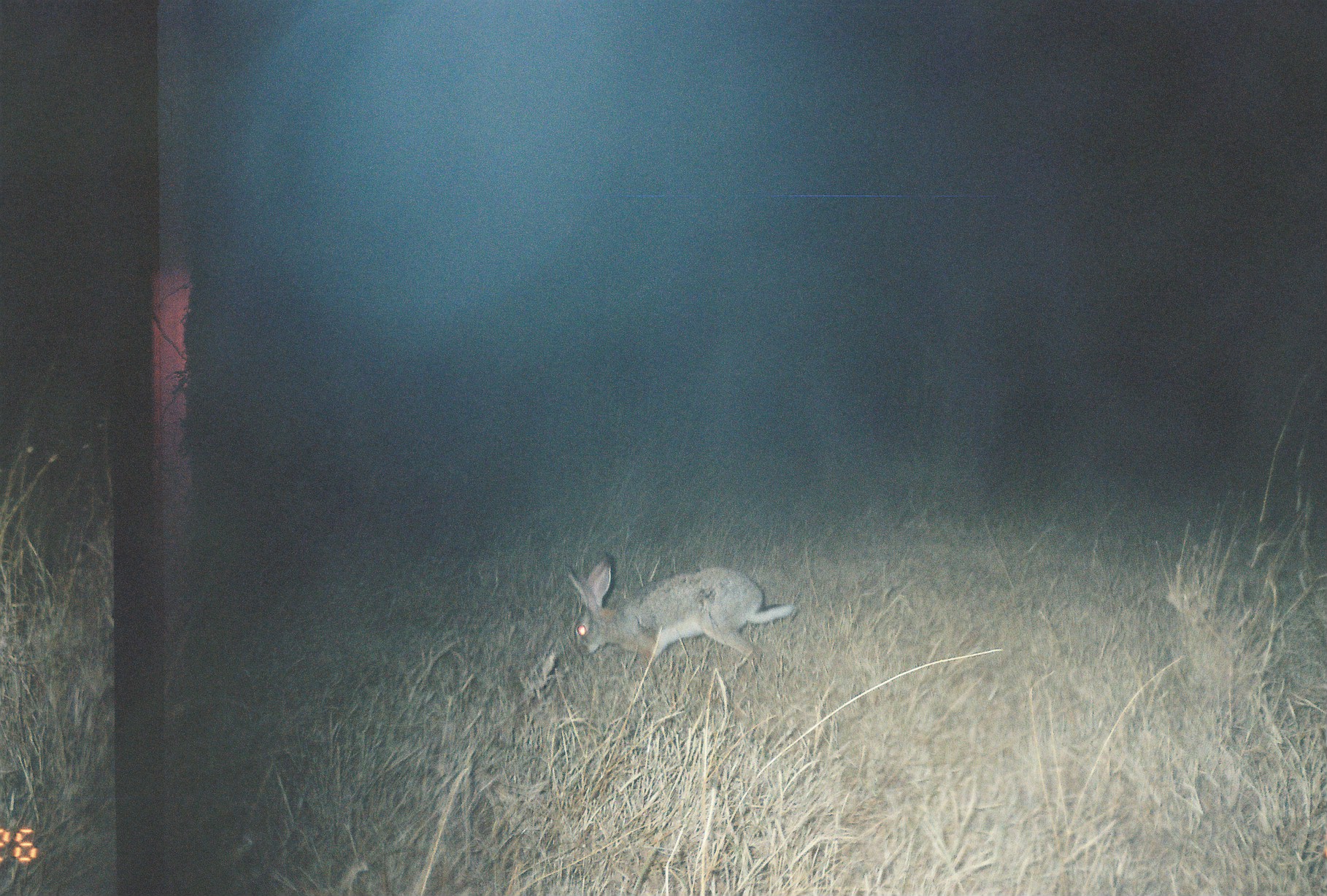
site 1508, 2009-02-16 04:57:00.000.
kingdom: Animalia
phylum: Chordata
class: Mammalia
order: Lagomorpha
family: Leporidae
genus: Lepus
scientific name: Lepus saxatilis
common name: scrub hare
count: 1